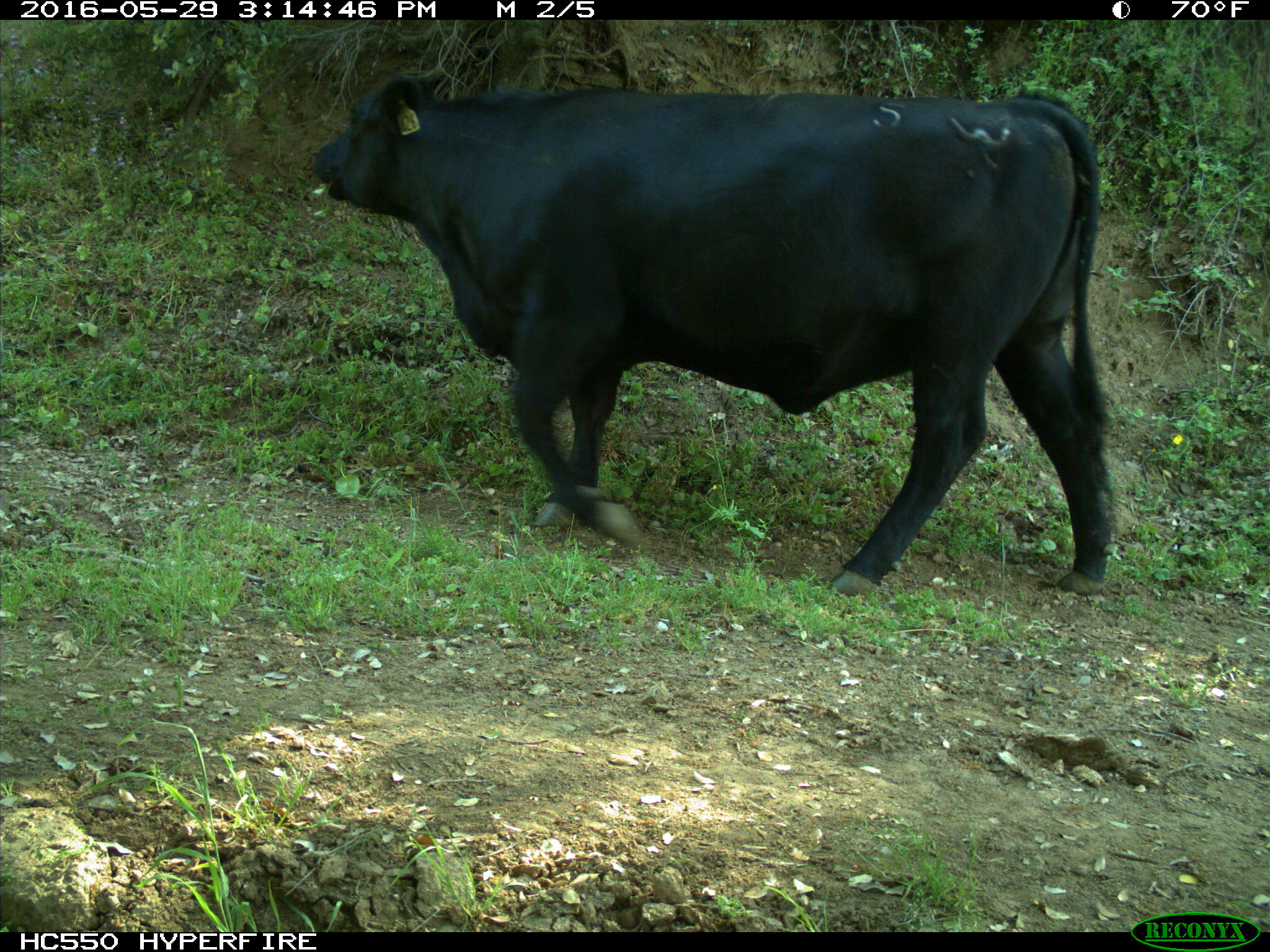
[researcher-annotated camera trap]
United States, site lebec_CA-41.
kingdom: Animalia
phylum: Chordata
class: Mammalia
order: Artiodactyla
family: Bovidae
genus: Bos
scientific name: Bos taurus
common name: domestic cow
Bos taurus (domestic cow).